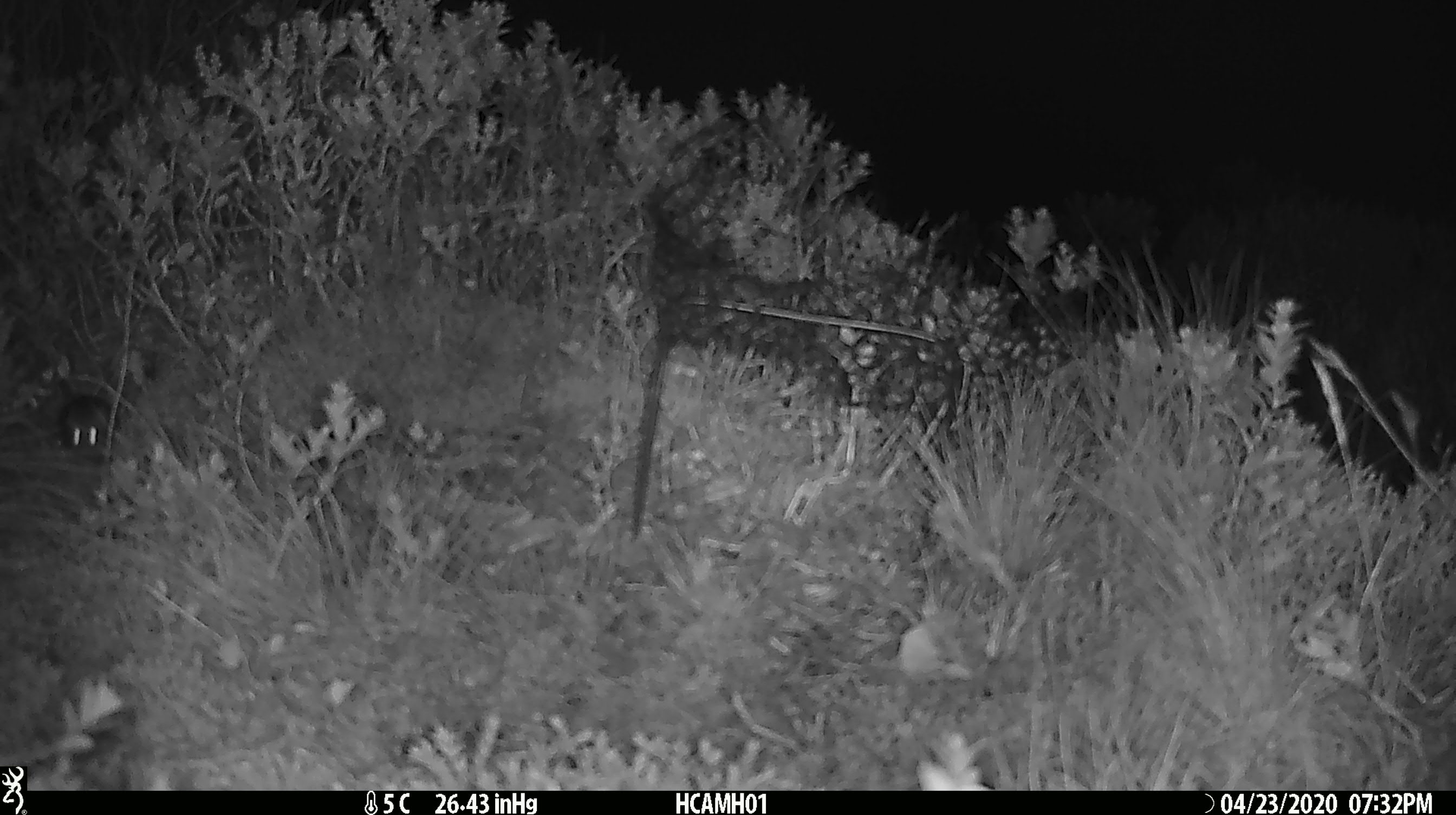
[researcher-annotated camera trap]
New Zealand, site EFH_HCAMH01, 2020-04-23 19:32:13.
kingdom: Animalia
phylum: Chordata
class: Mammalia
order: Rodentia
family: Muridae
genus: Mus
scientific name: Mus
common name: mouse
Mouse (Mus).